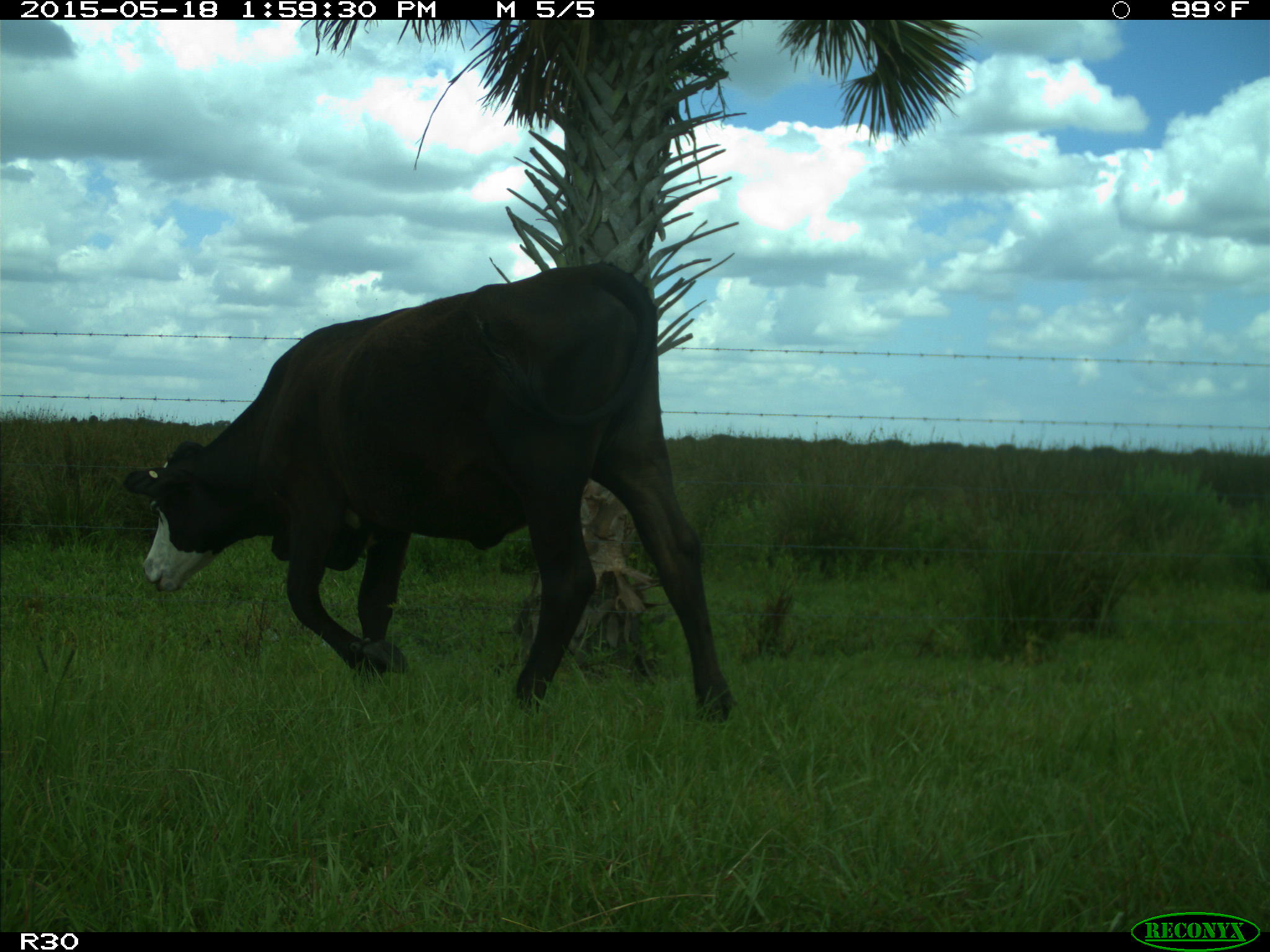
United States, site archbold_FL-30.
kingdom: Animalia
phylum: Chordata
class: Mammalia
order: Artiodactyla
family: Bovidae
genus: Bos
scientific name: Bos taurus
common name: domestic cow